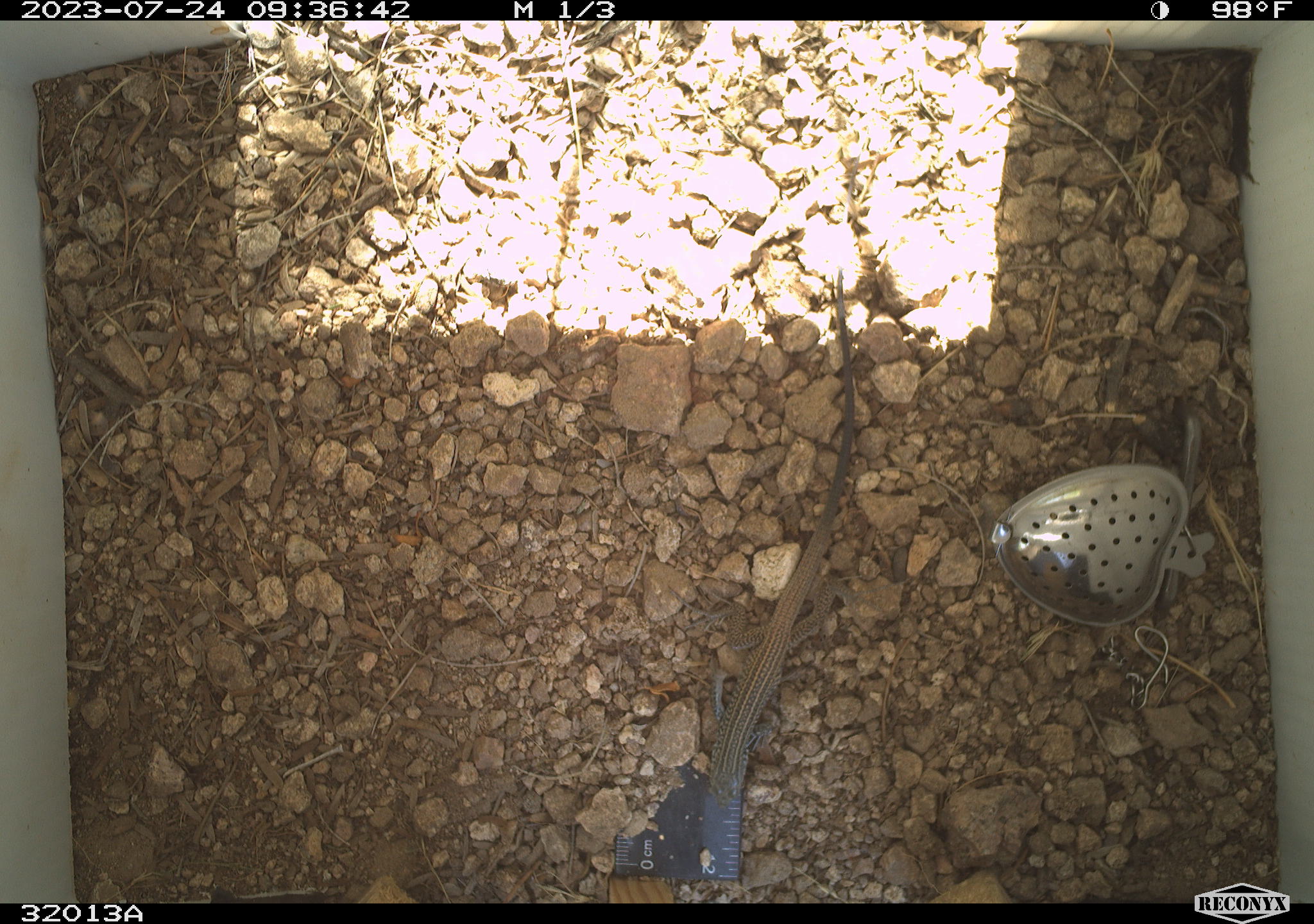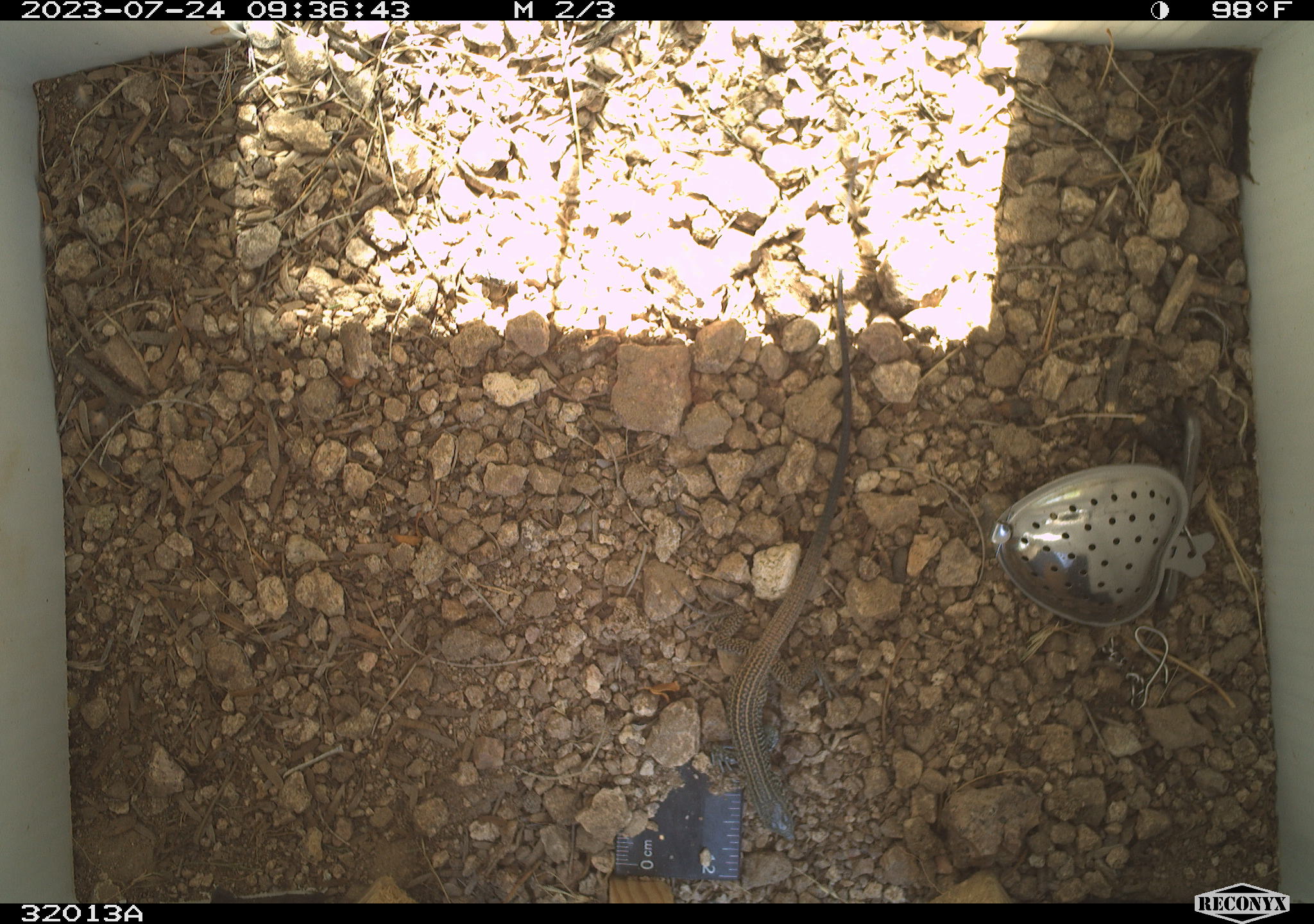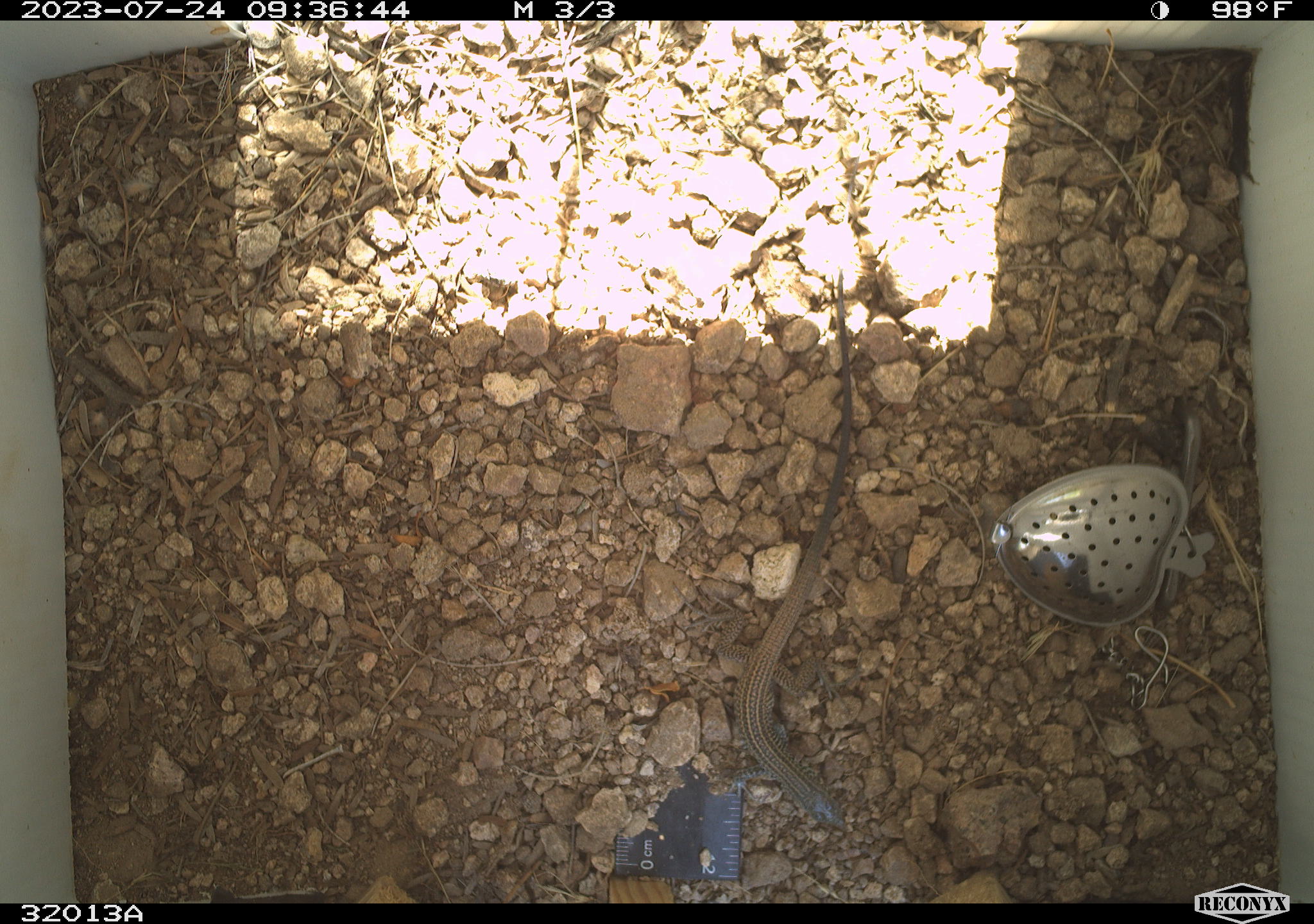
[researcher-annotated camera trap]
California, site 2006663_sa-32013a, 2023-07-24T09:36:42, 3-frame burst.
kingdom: Animalia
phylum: Chordata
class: Reptilia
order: Squamata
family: Teiidae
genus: Aspidoscelis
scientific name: Aspidoscelis tigris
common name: western whiptail